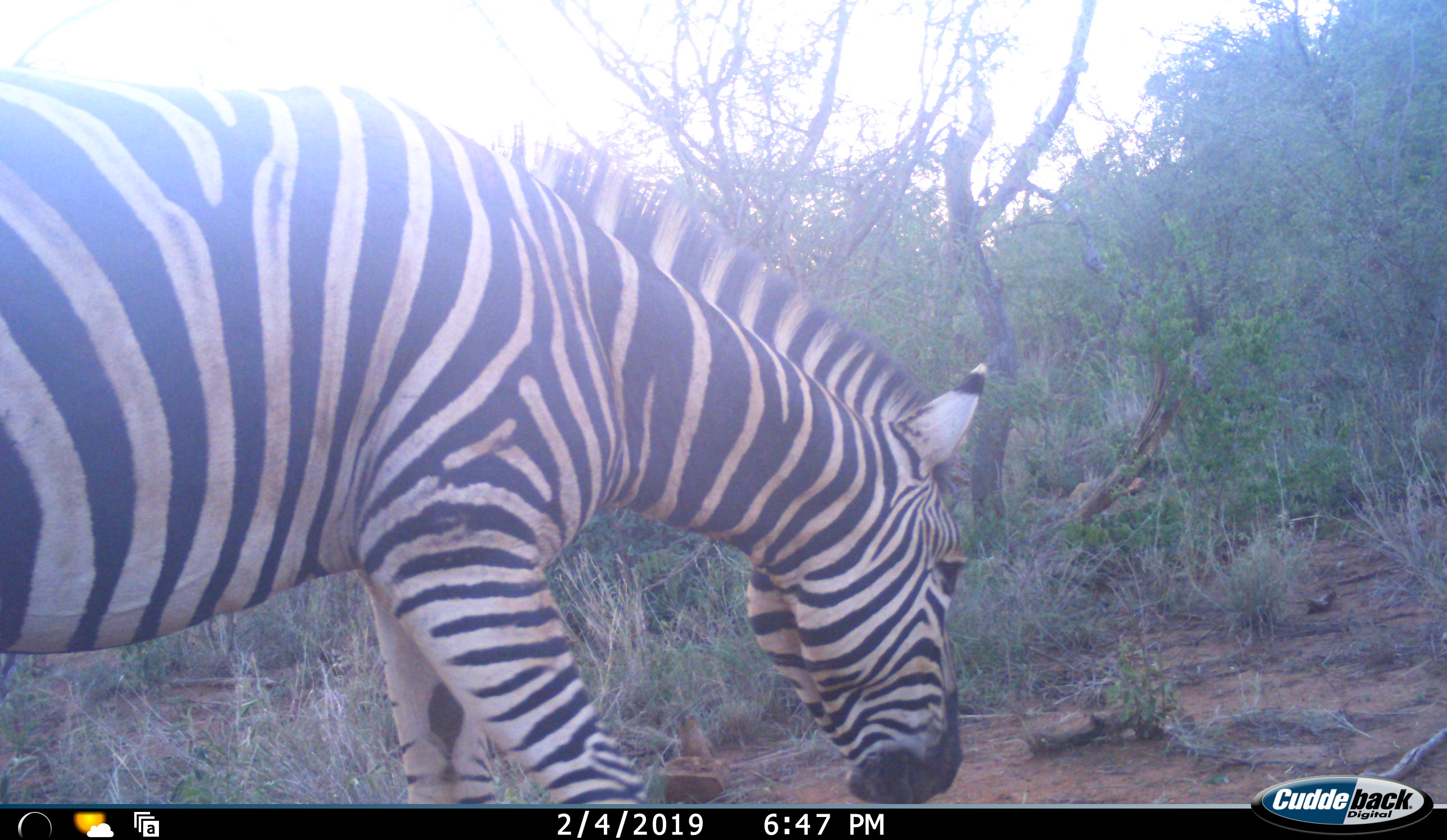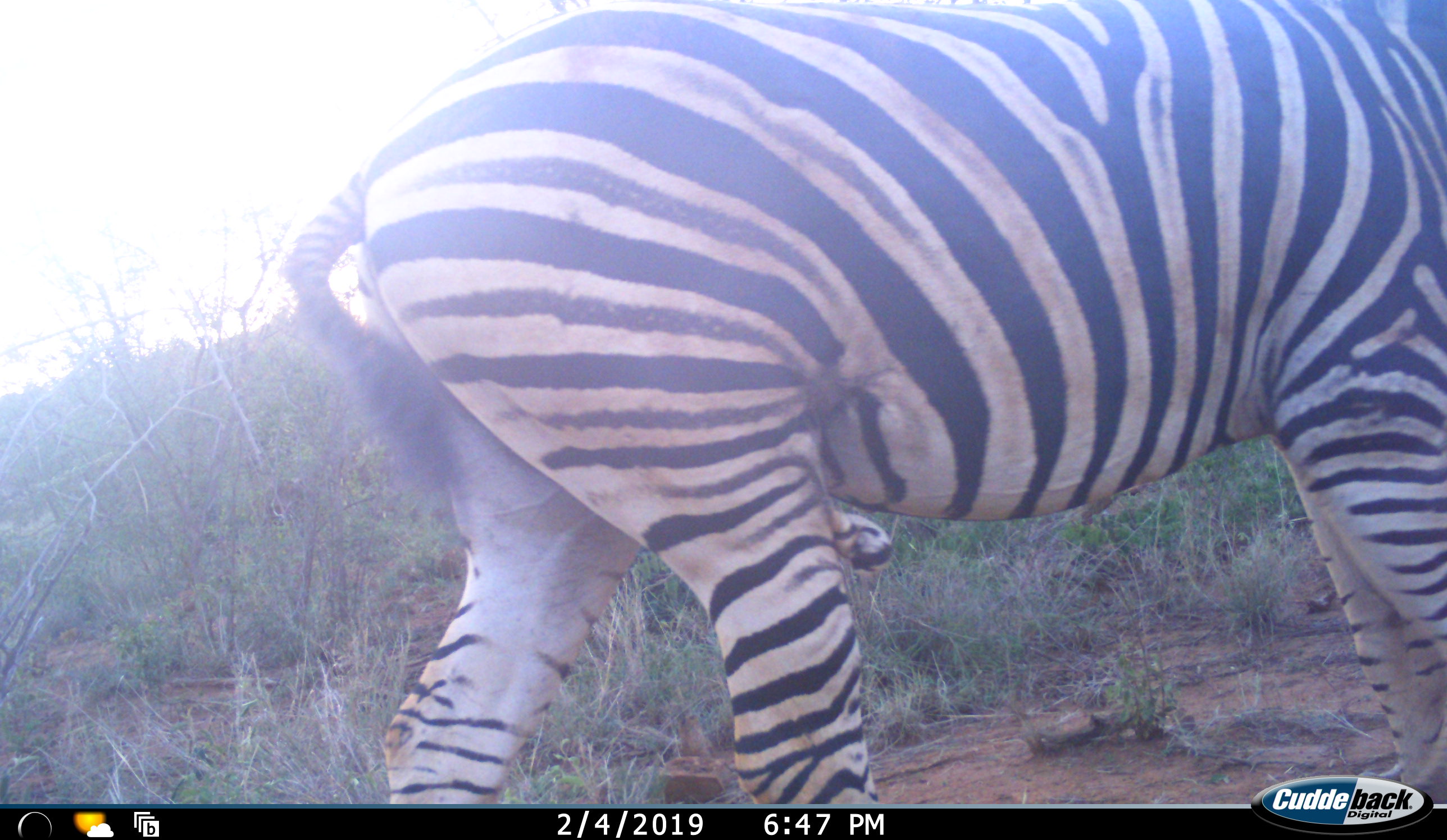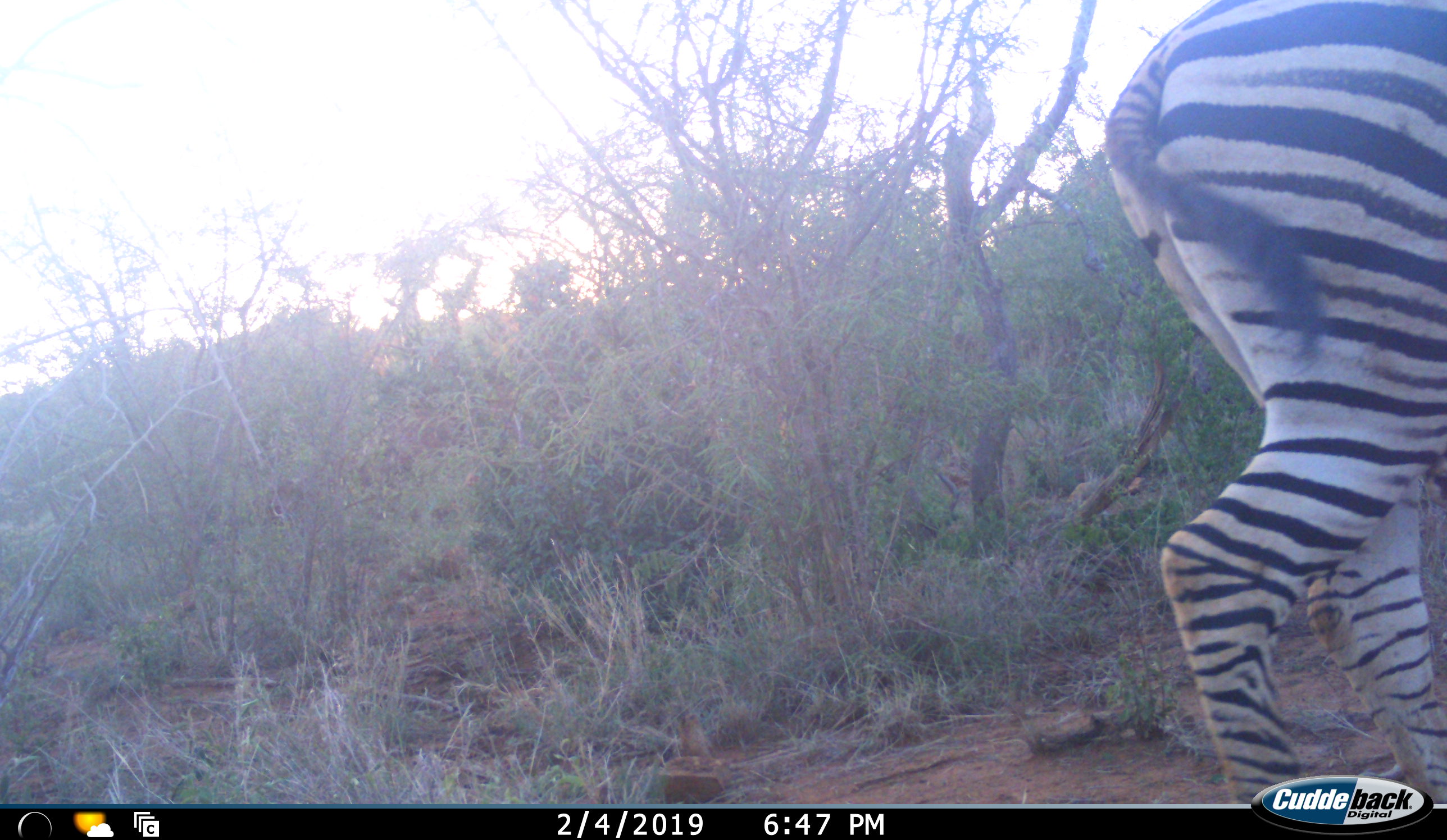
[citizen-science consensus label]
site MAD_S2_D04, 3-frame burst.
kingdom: Animalia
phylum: Chordata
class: Mammalia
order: Perissodactyla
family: Equidae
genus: Equus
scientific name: Equus quagga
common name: plains zebra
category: zebraplains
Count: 1.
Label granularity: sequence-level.